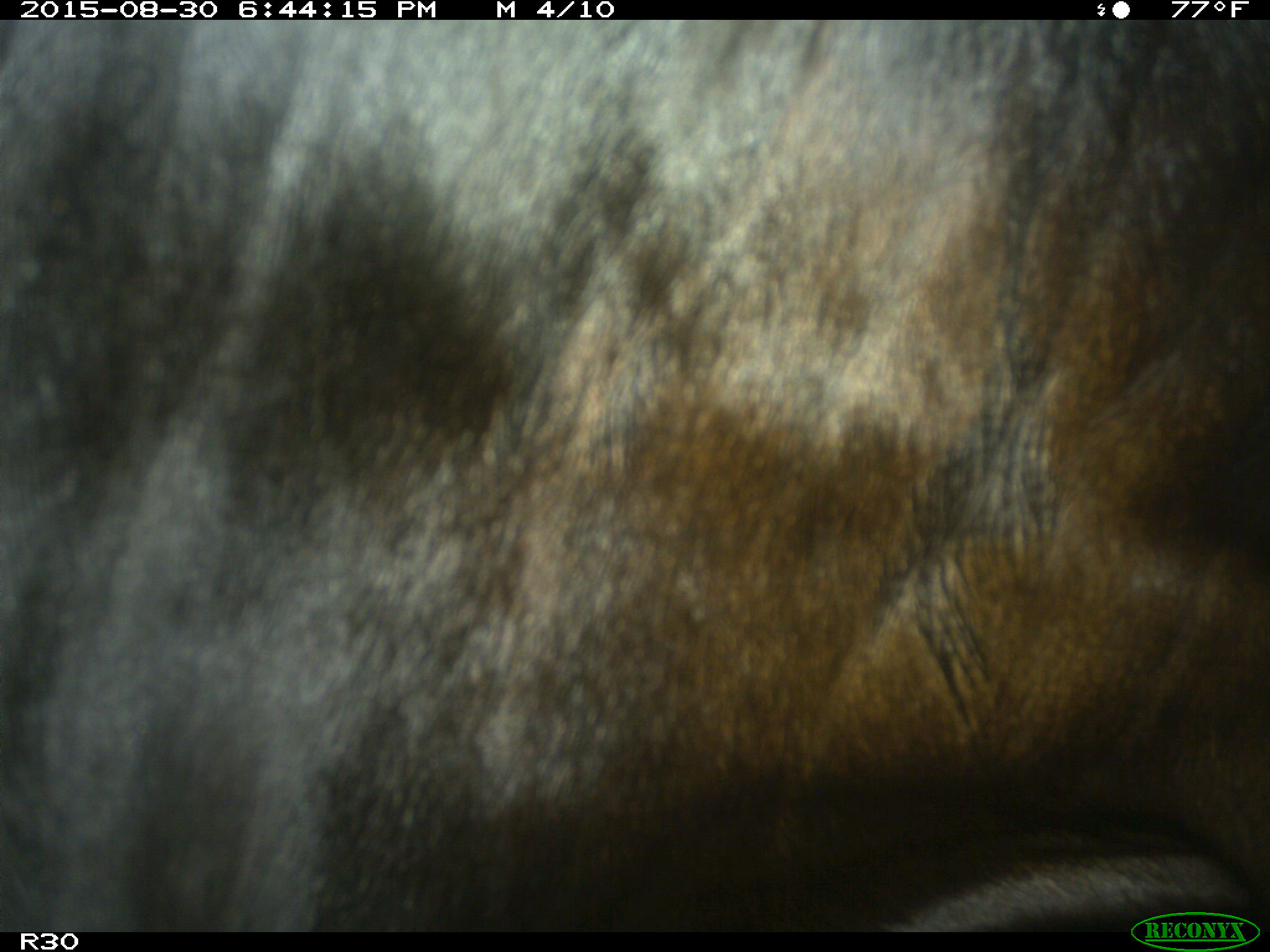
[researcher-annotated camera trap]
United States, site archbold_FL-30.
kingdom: Animalia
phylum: Chordata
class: Mammalia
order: Artiodactyla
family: Bovidae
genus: Bos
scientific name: Bos taurus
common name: domestic cow